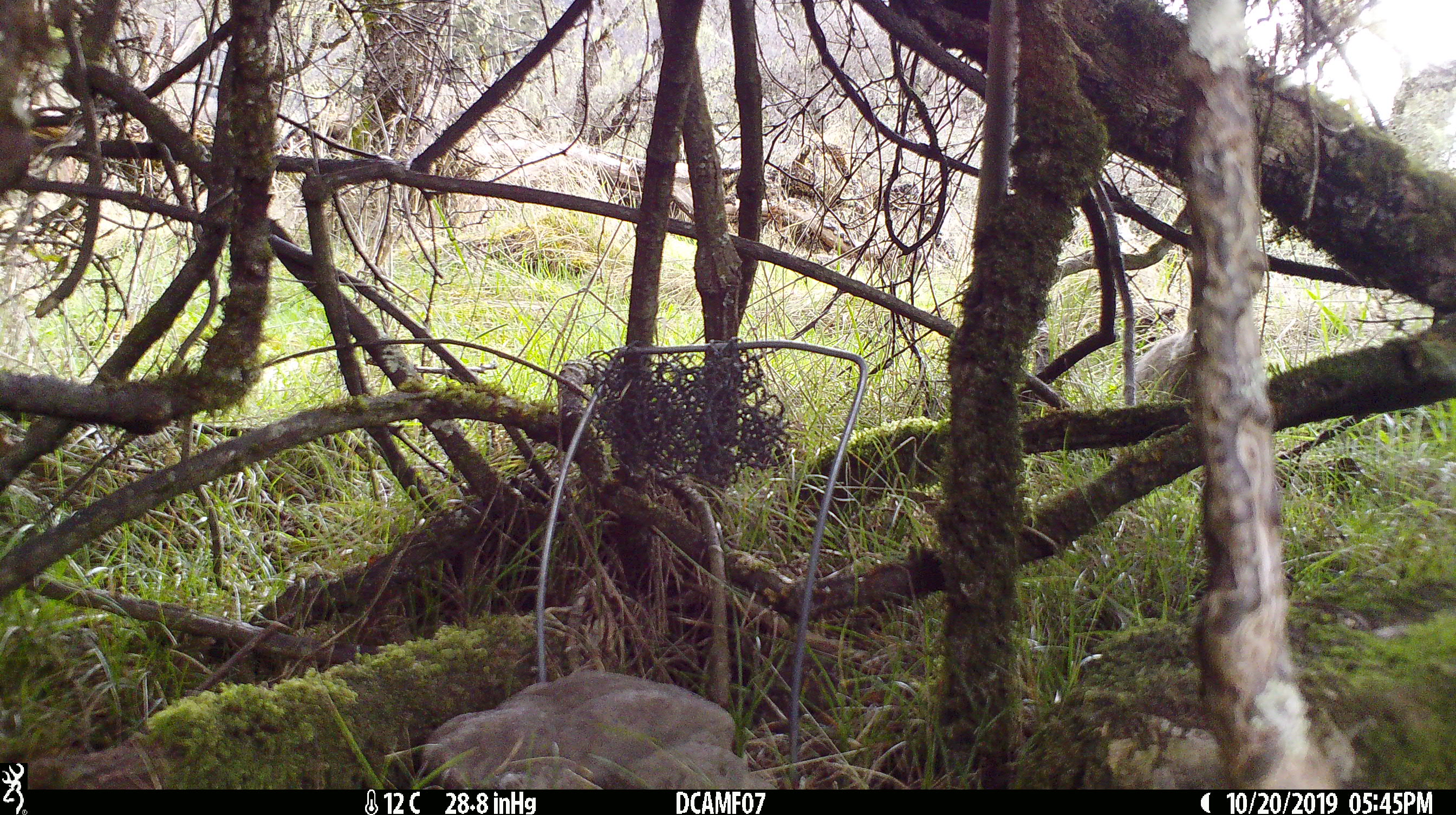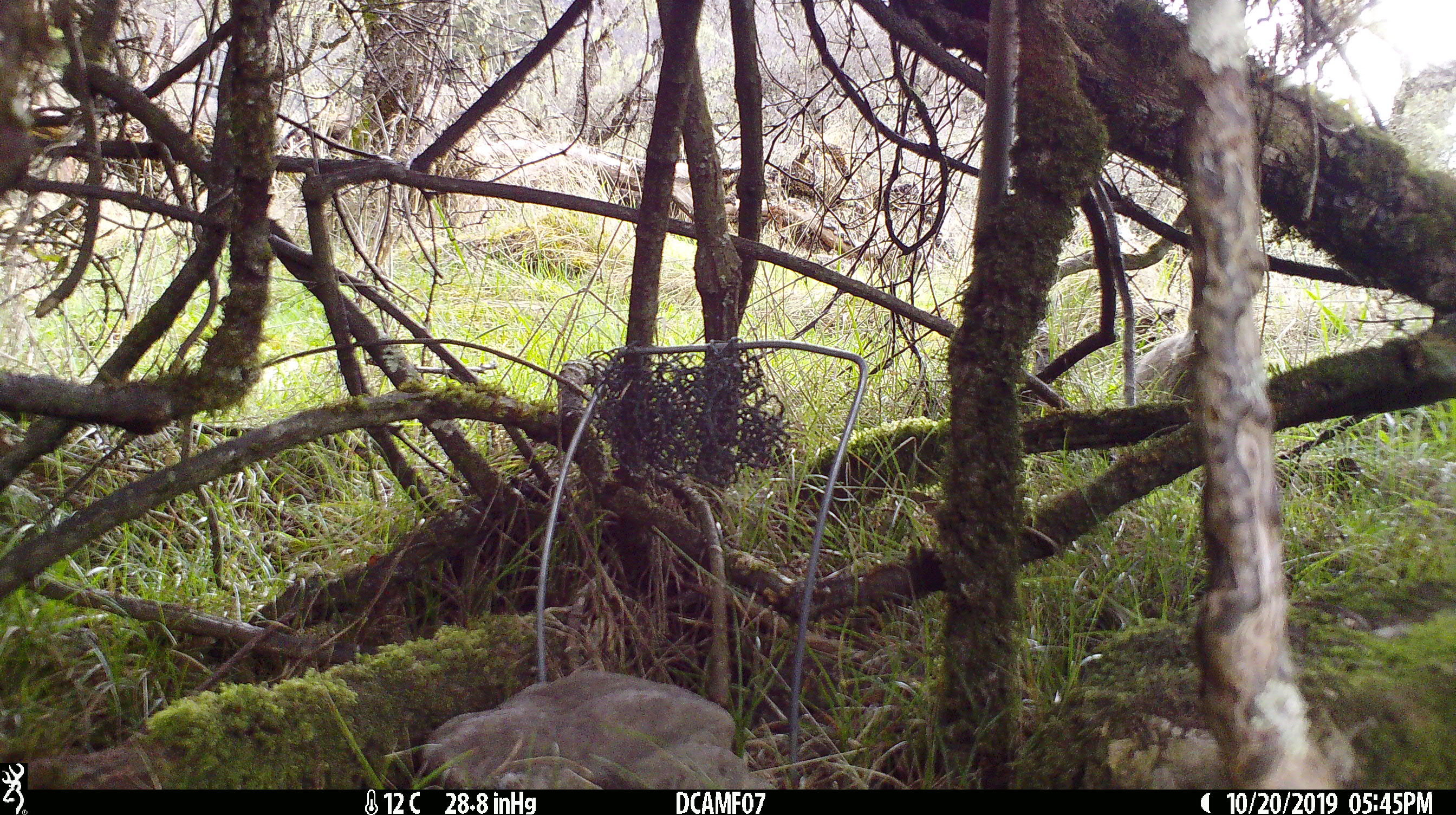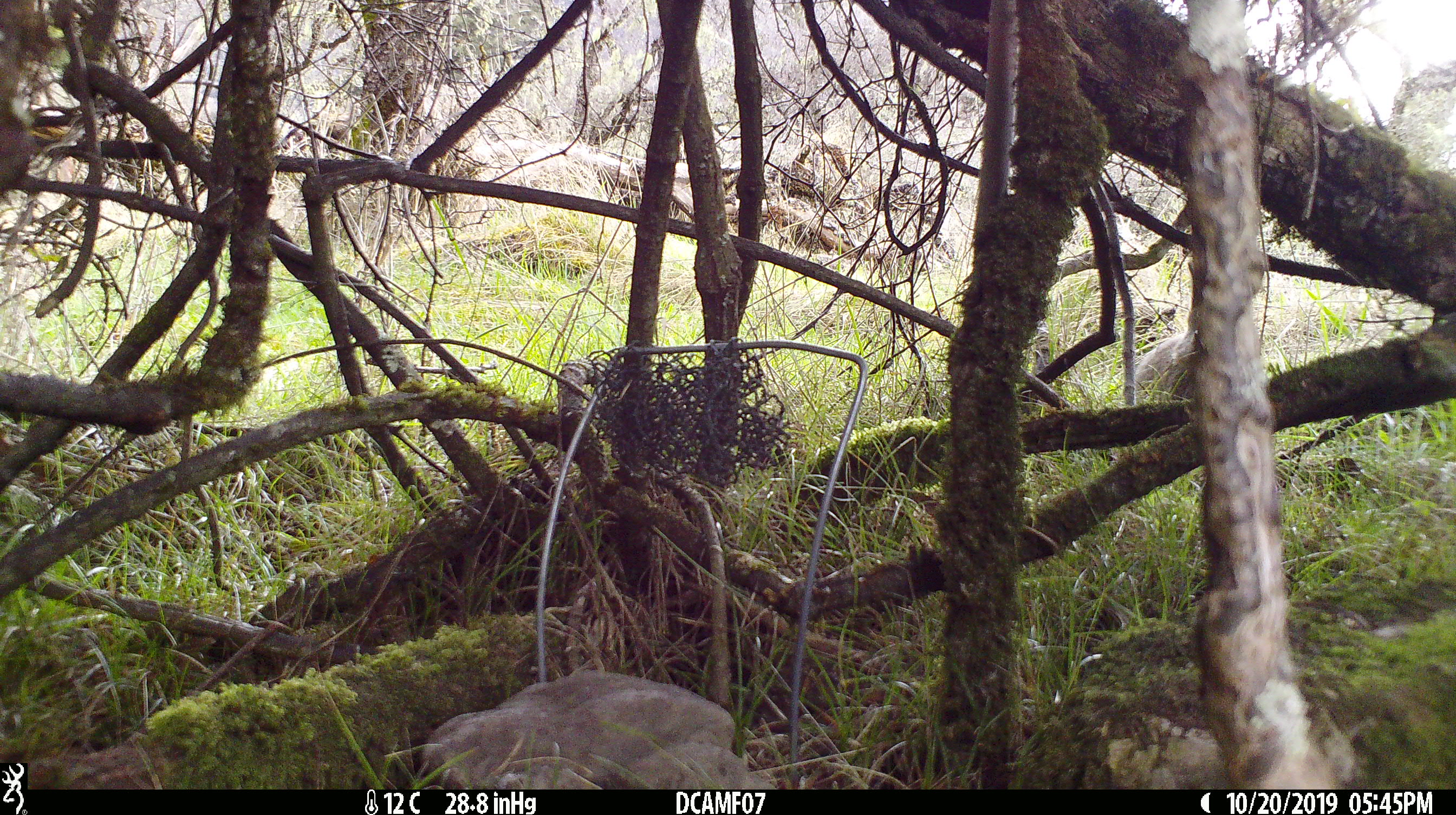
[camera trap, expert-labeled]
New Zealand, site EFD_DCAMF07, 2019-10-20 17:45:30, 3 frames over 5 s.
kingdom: Animalia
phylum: Chordata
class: Mammalia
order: Lagomorpha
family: Leporidae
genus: Oryctolagus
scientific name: Oryctolagus cuniculus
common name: european rabbit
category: rabbit